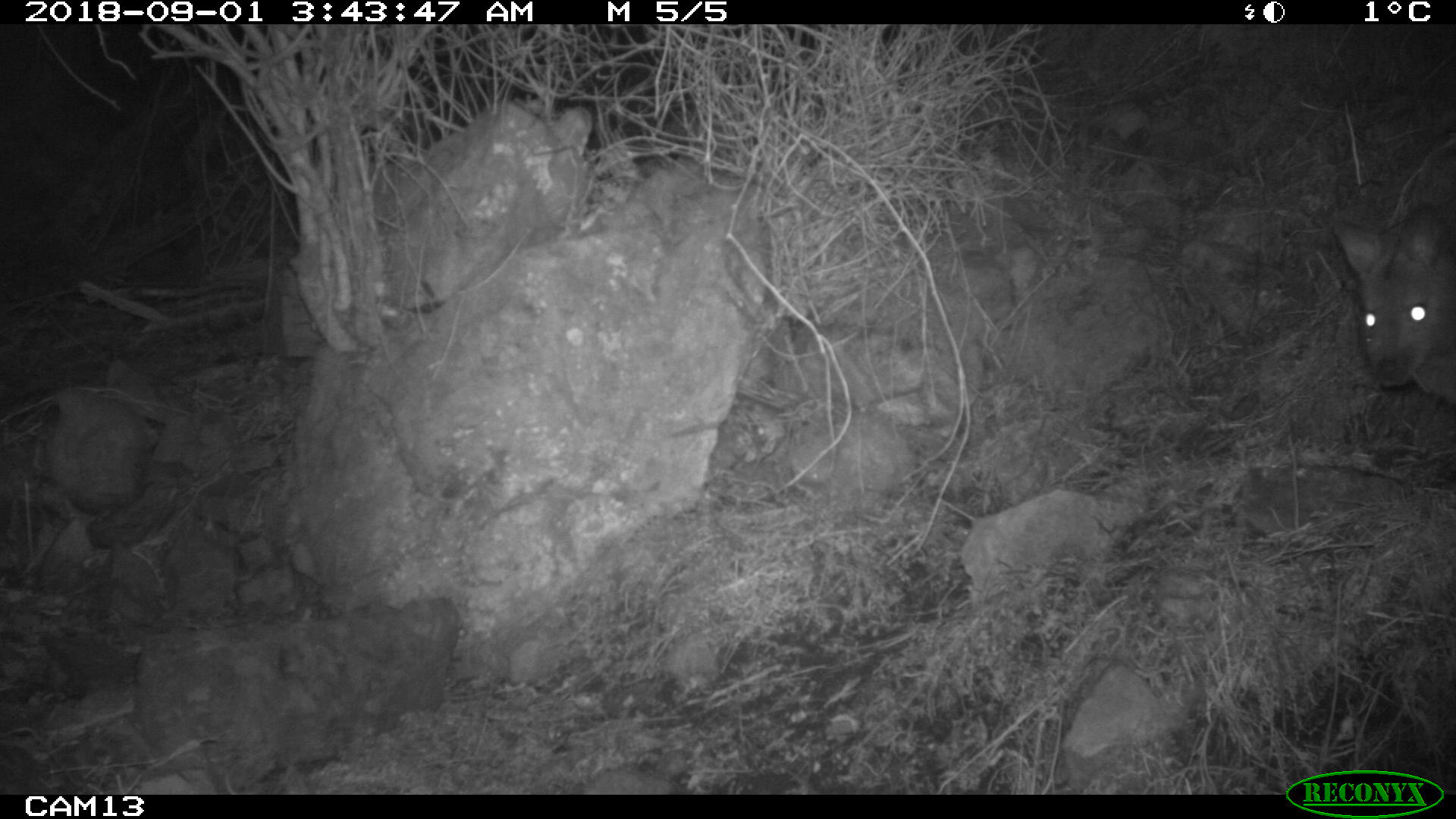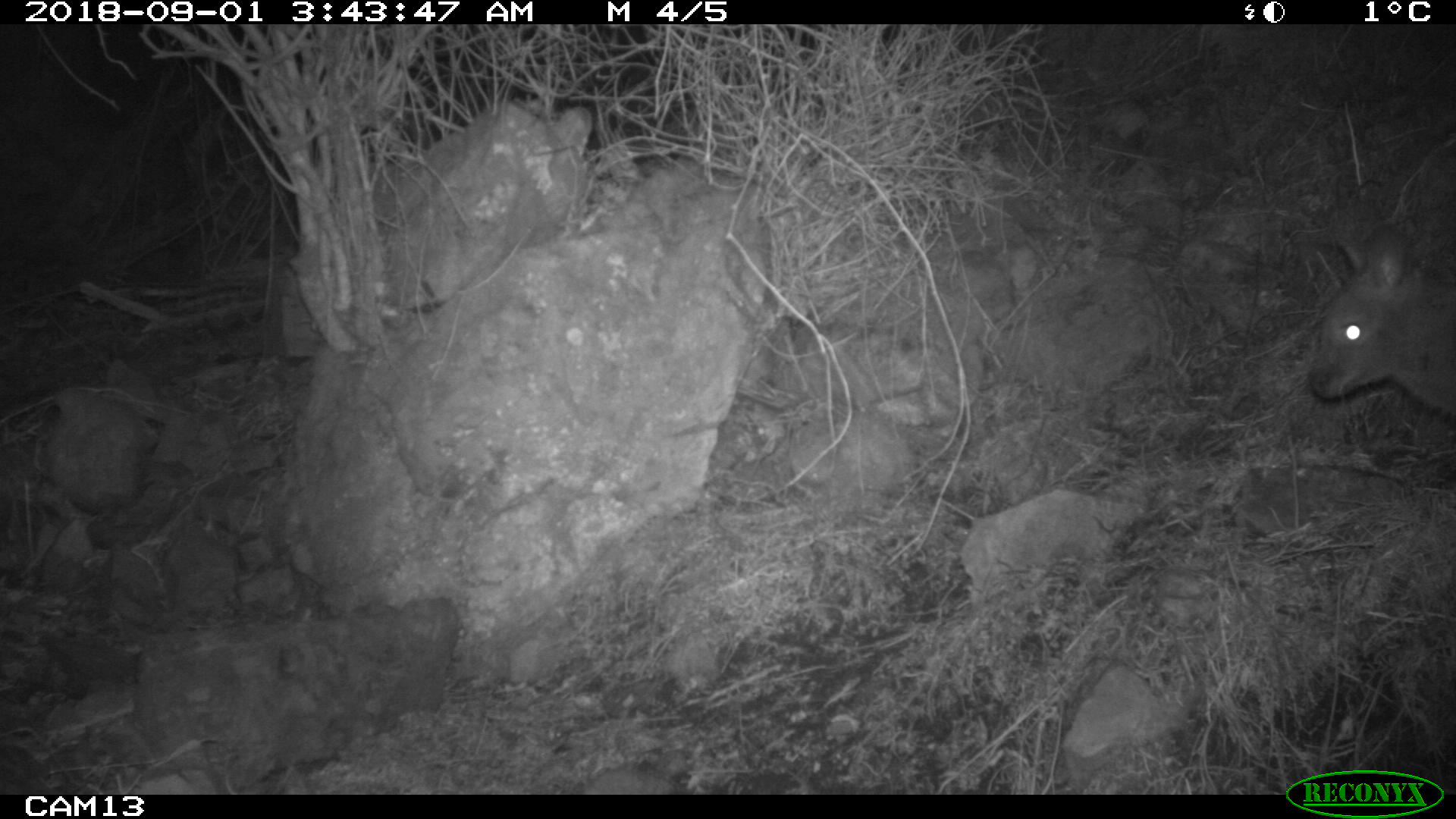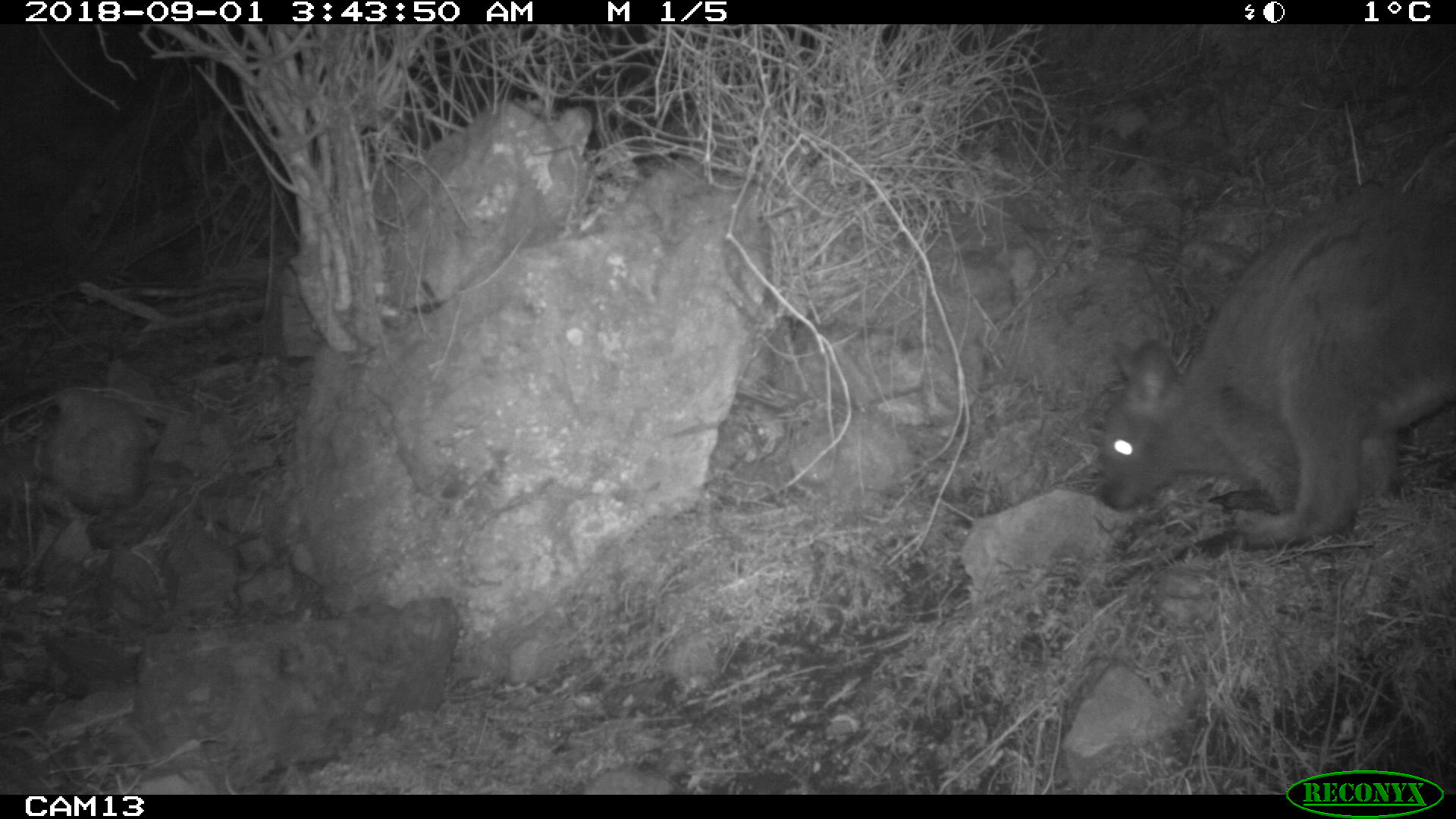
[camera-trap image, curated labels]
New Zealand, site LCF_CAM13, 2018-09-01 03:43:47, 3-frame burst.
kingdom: Animalia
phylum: Chordata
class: Mammalia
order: Diprotodontia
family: Macropodidae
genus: Notamacropus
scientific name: Notamacropus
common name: wallaby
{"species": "wallaby (Notamacropus)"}